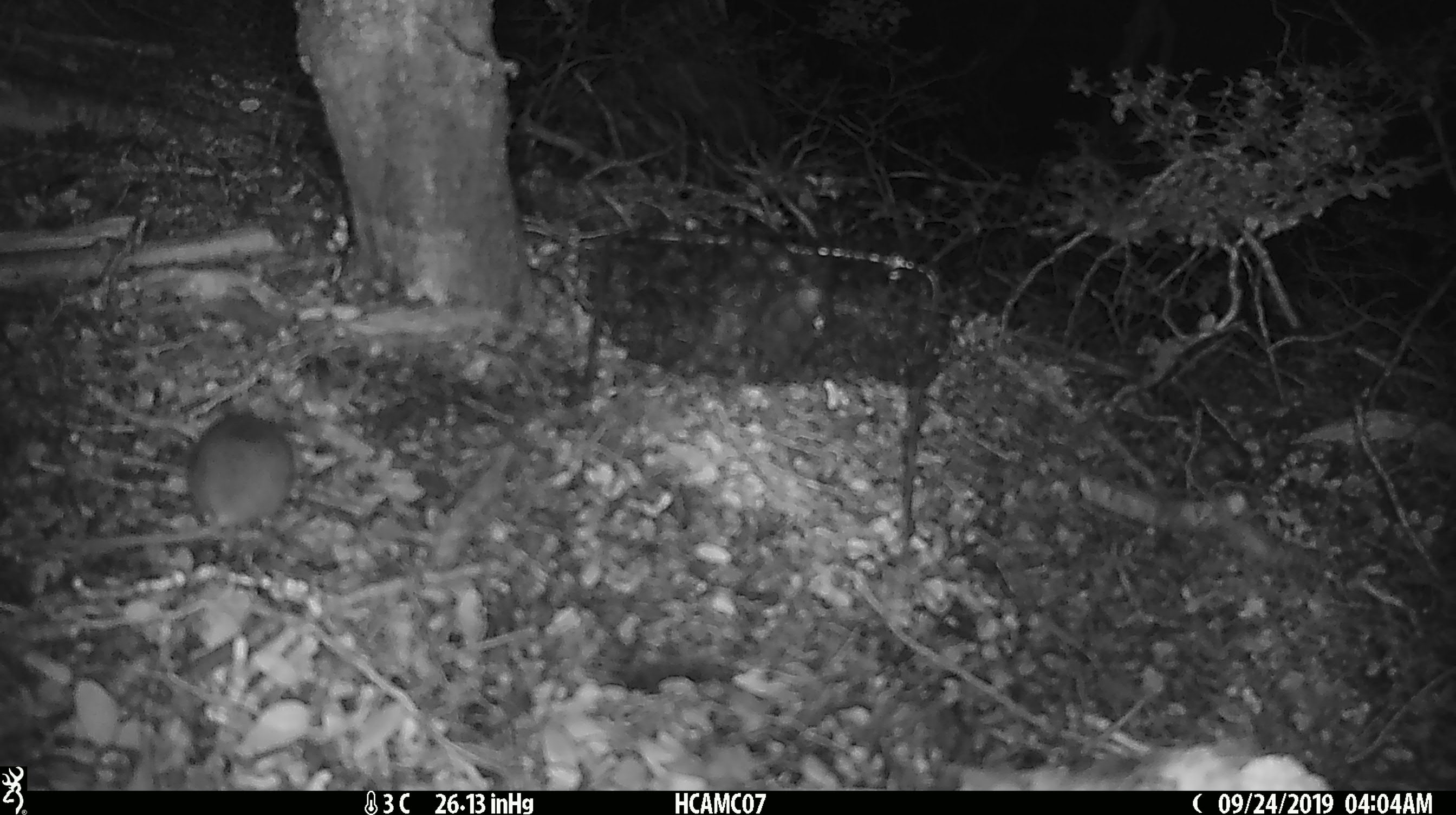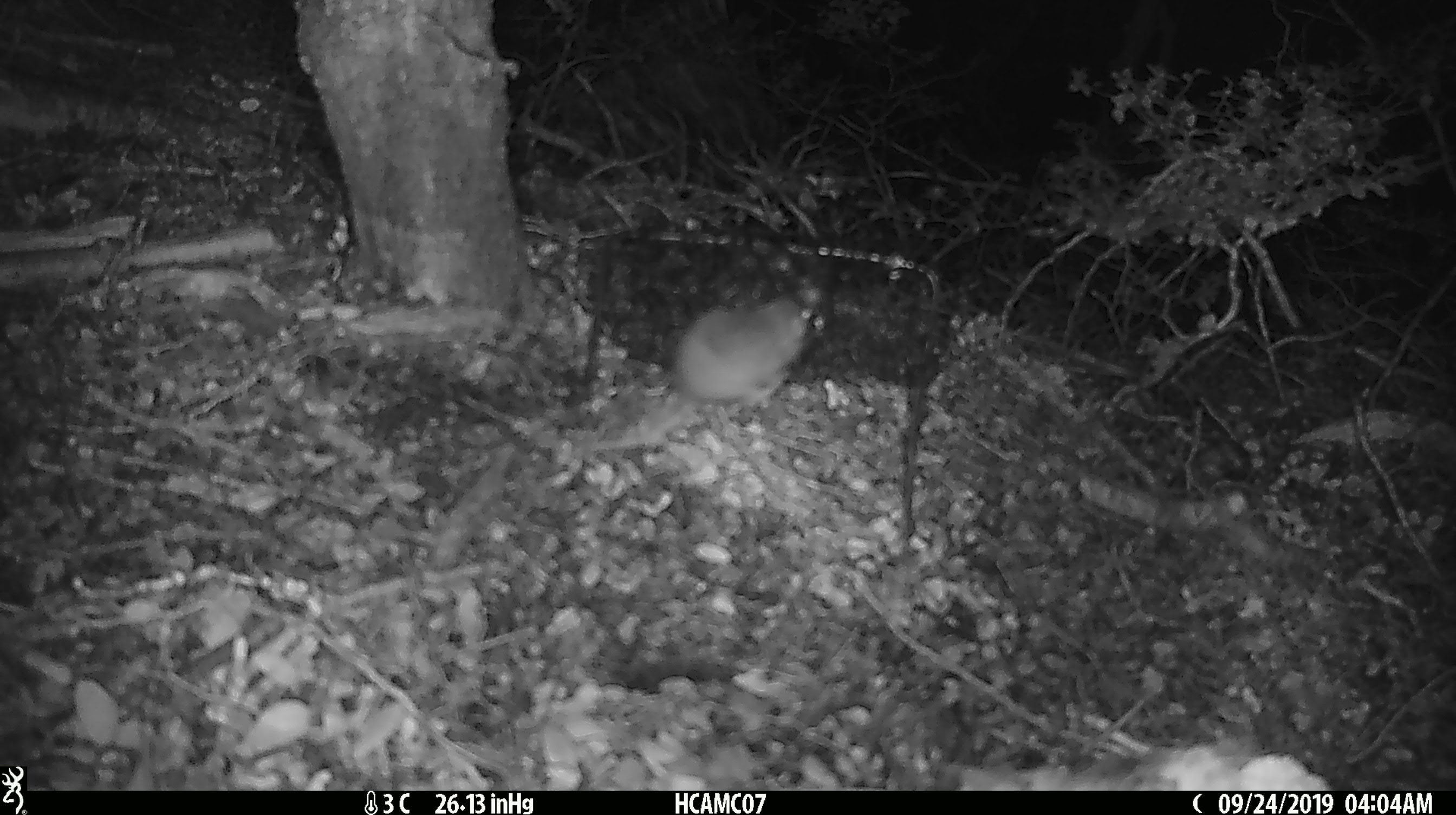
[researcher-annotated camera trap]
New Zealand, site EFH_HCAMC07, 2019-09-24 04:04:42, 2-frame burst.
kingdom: Animalia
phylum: Chordata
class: Mammalia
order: Rodentia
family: Muridae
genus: Mus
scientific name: Mus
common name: mouse